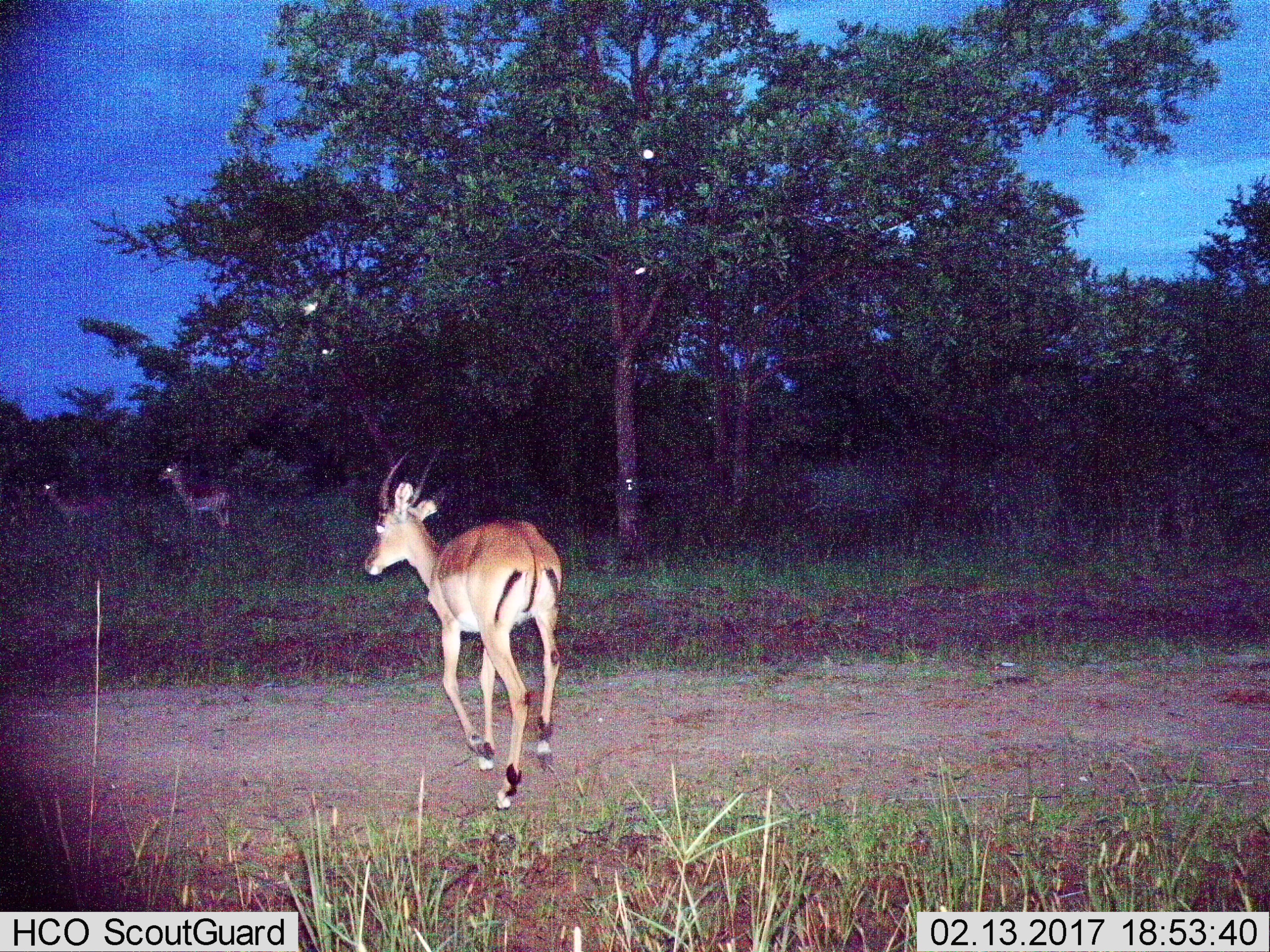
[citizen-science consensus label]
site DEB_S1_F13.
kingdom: Animalia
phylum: Chordata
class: Mammalia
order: Artiodactyla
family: Bovidae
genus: Aepyceros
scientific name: Aepyceros melampus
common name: impala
Impala (Aepyceros melampus), count 3. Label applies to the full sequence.